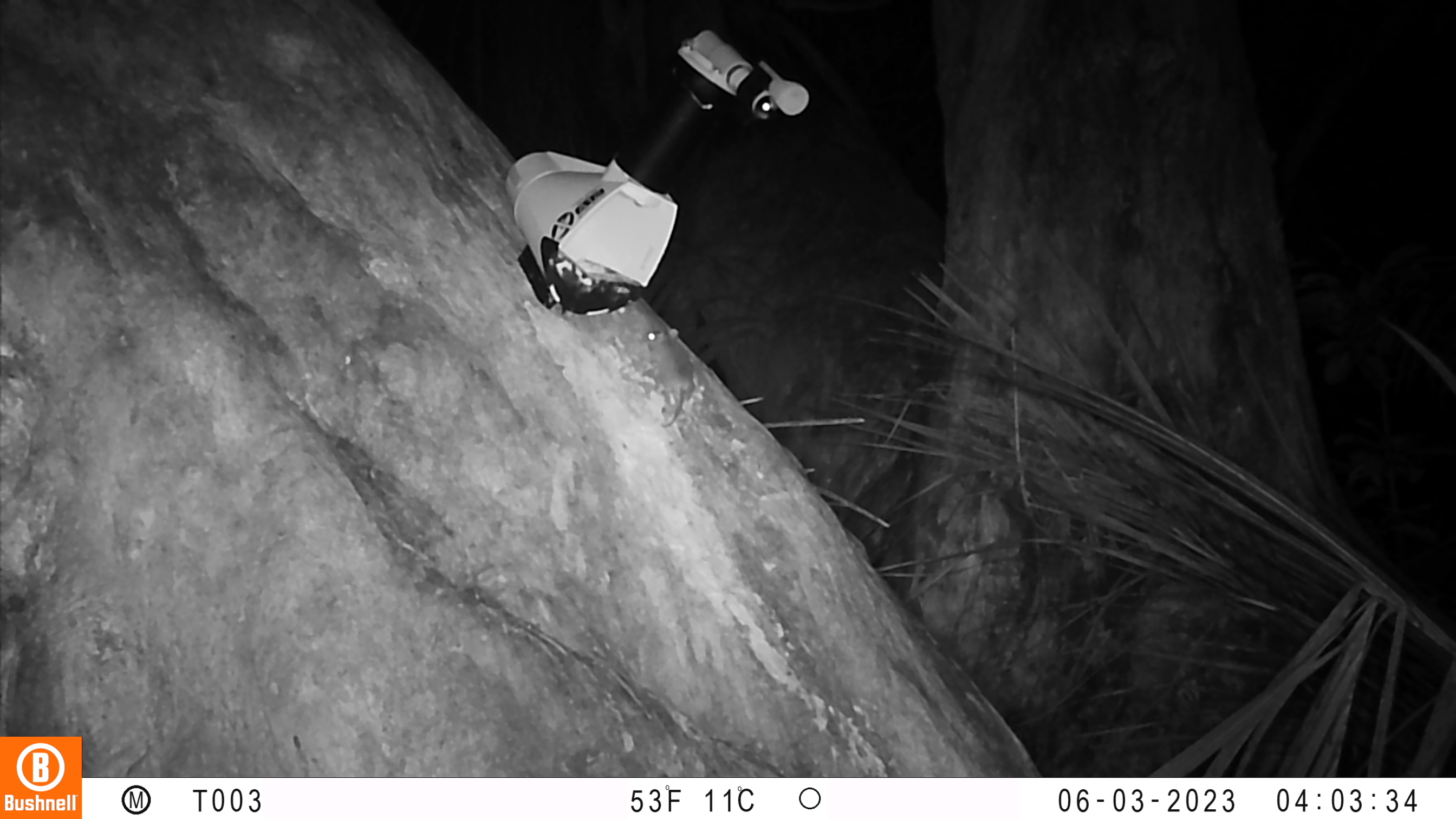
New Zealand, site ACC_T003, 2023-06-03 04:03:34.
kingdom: Animalia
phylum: Chordata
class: Mammalia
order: Rodentia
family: Muridae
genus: Mus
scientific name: Mus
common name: mouse